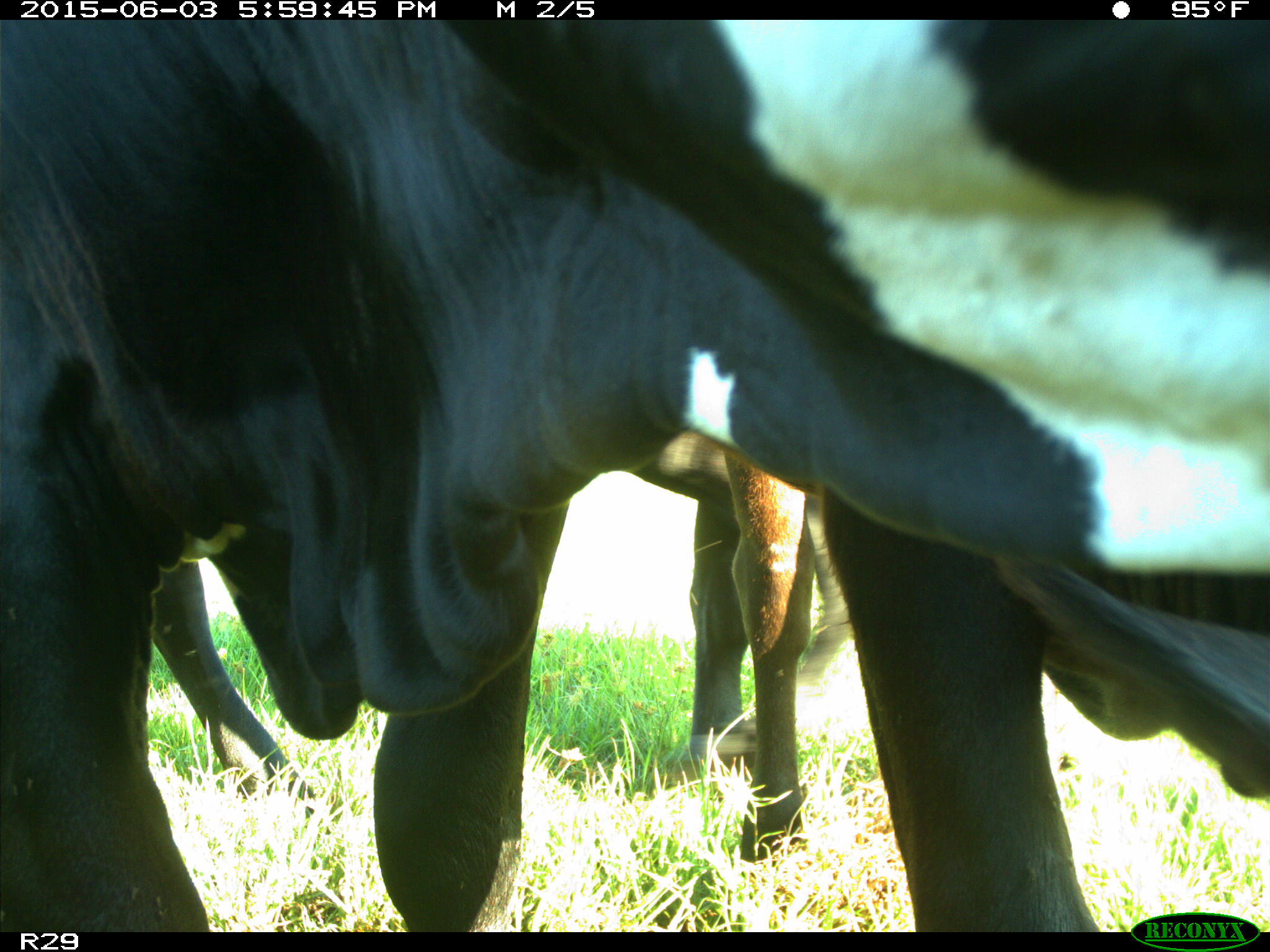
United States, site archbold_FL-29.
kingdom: Animalia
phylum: Chordata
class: Mammalia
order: Artiodactyla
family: Bovidae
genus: Bos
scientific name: Bos taurus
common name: domestic cow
Bos taurus (domestic cow).